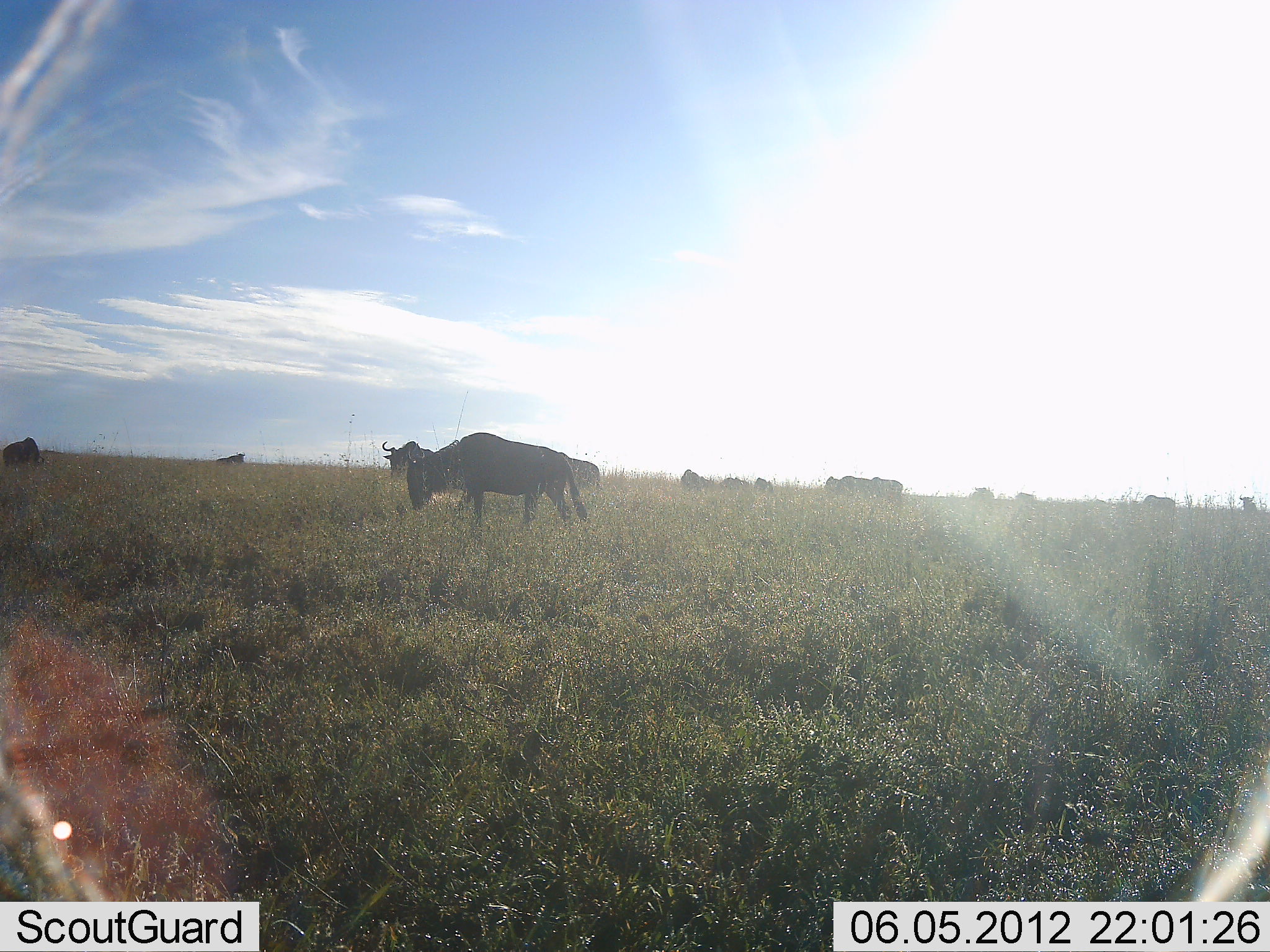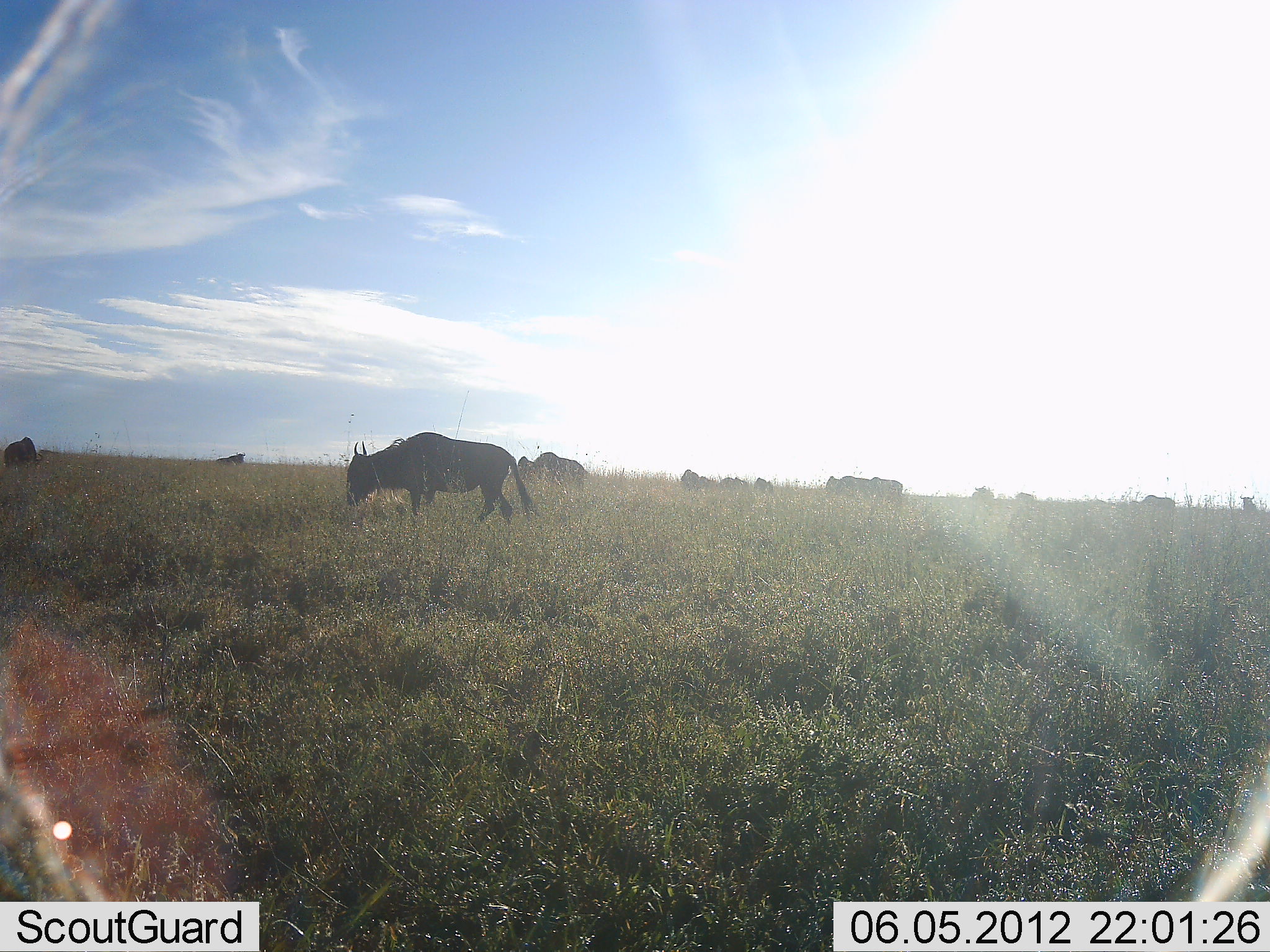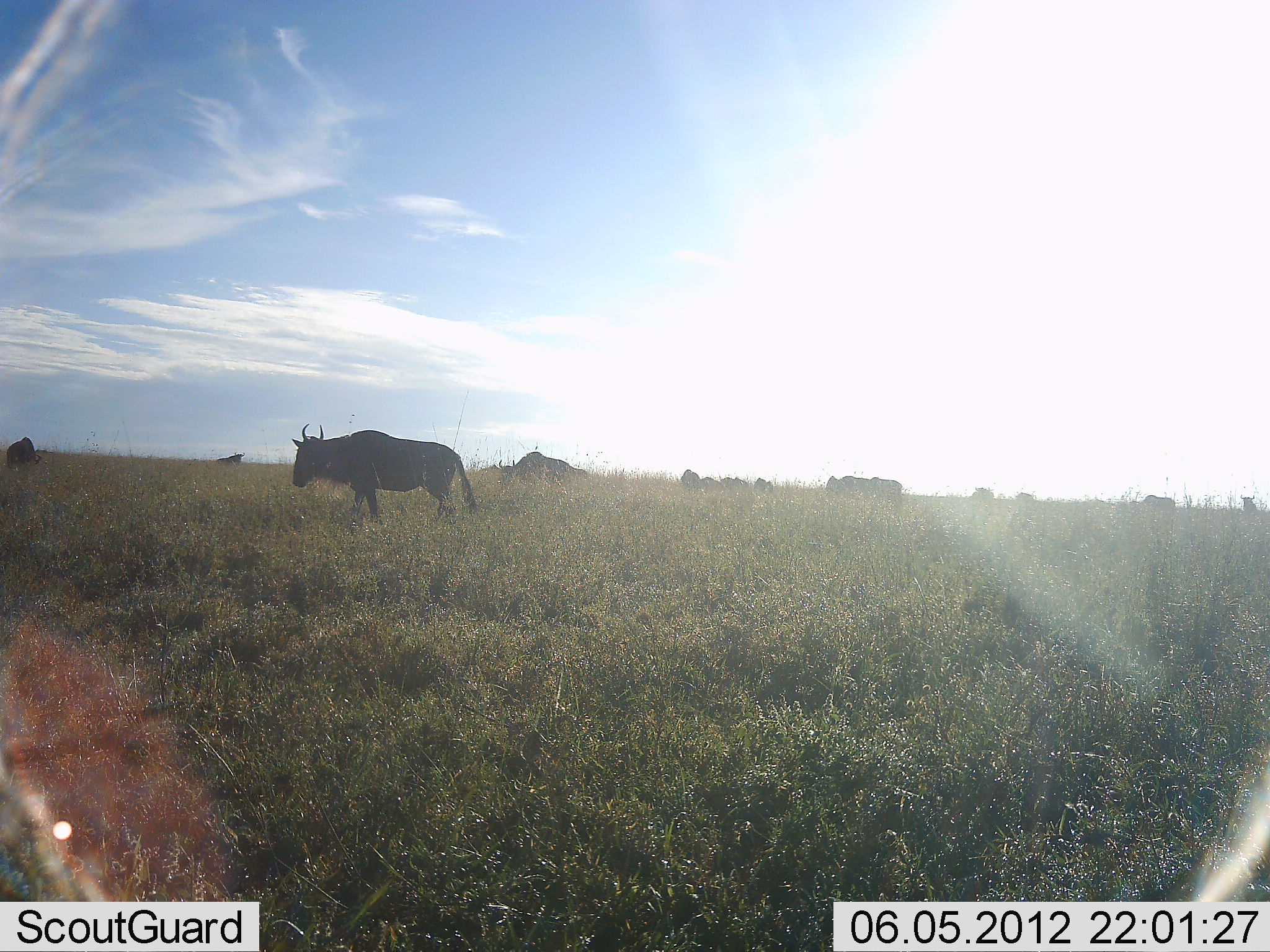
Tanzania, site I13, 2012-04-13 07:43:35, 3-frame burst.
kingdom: Animalia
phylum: Chordata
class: Mammalia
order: Artiodactyla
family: Bovidae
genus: Connochaetes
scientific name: Connochaetes taurinus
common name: blue wildebeest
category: wildebeest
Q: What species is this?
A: Wildebeest (blue wildebeest) (Connochaetes taurinus).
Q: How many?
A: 11-50.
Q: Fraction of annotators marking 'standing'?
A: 37%.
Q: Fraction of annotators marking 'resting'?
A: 5%.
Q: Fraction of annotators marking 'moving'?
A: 84%.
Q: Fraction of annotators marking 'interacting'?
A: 5%.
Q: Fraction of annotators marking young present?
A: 0%.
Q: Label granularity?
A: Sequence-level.